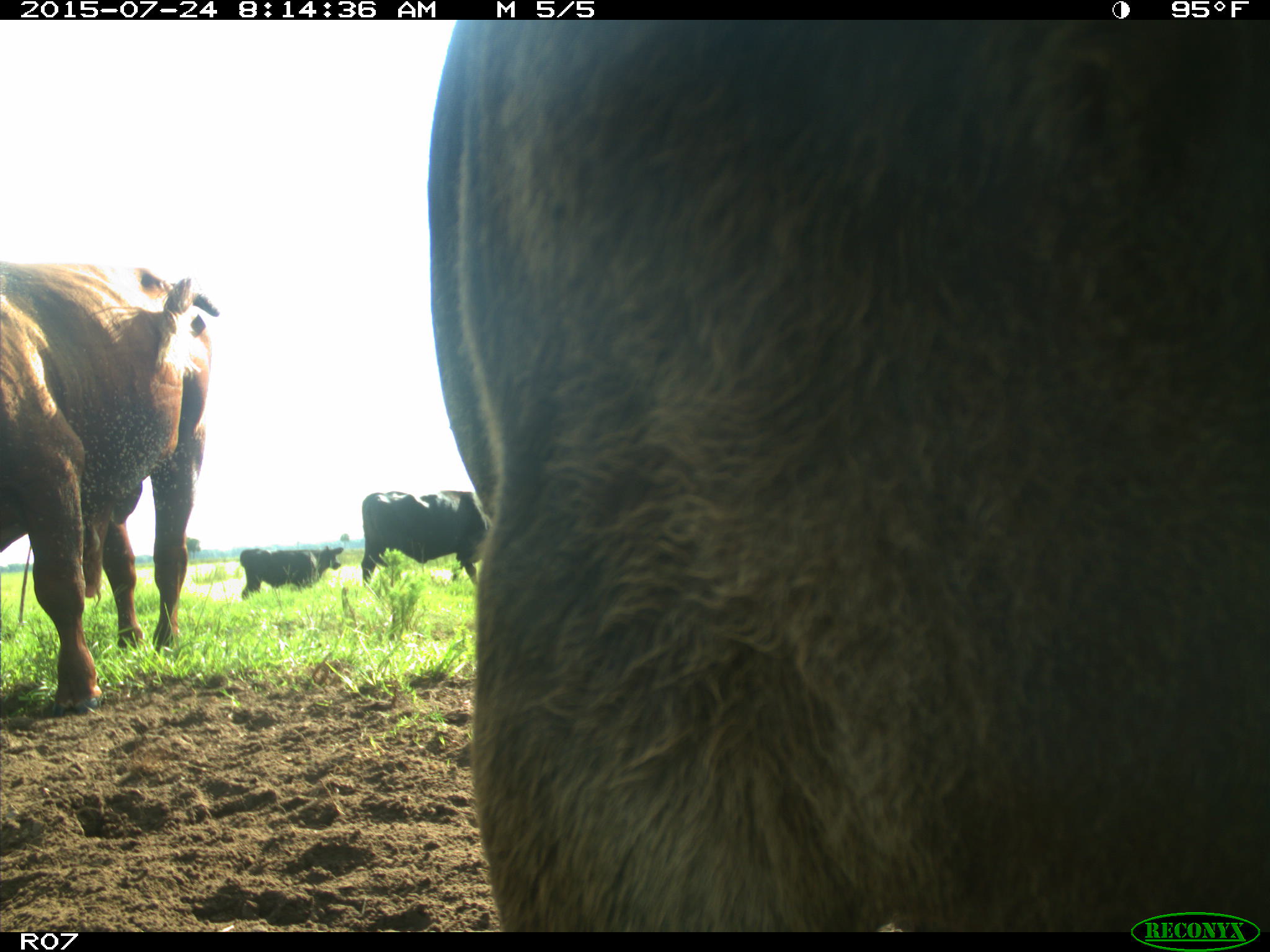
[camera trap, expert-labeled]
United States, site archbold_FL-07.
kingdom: Animalia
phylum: Chordata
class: Mammalia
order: Artiodactyla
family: Bovidae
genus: Bos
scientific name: Bos taurus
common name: domestic cow